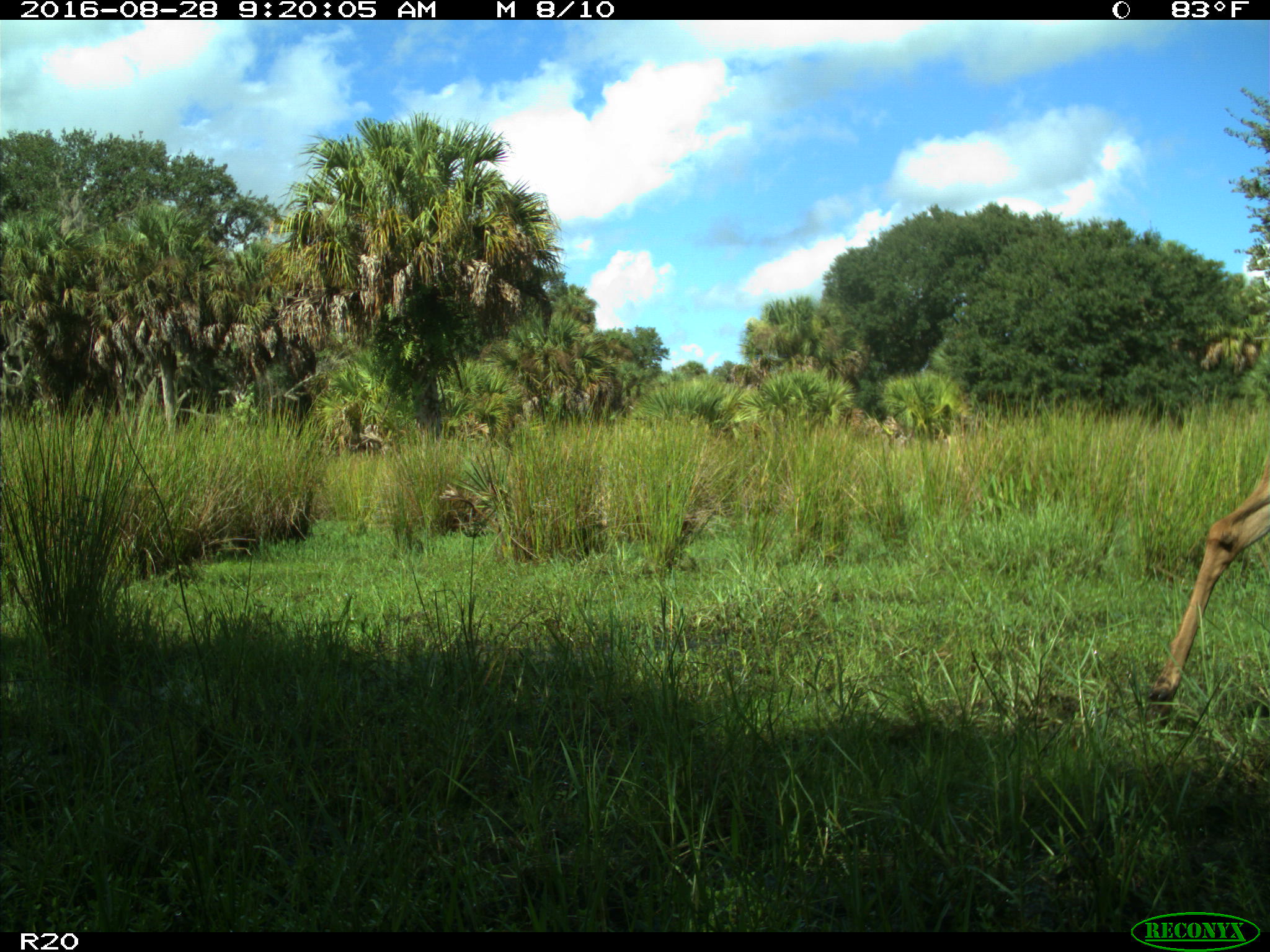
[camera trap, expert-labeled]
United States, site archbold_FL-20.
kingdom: Animalia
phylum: Chordata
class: Mammalia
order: Artiodactyla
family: Cervidae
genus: Odocoileus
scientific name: Odocoileus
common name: deer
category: unidentified deer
Unidentified deer (deer) (Odocoileus).